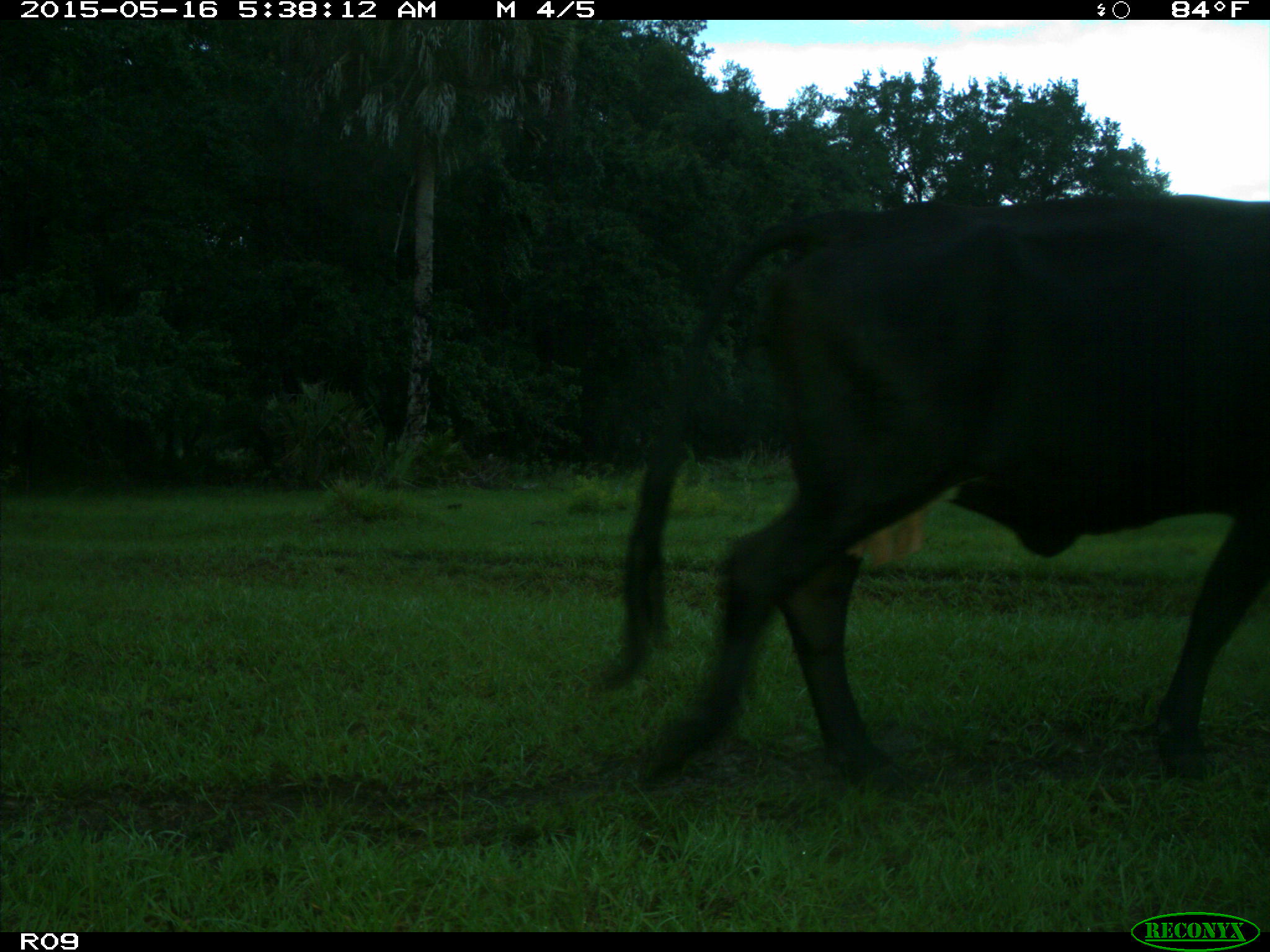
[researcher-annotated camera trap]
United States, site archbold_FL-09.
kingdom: Animalia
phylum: Chordata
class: Mammalia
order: Artiodactyla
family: Bovidae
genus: Bos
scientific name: Bos taurus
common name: domestic cow